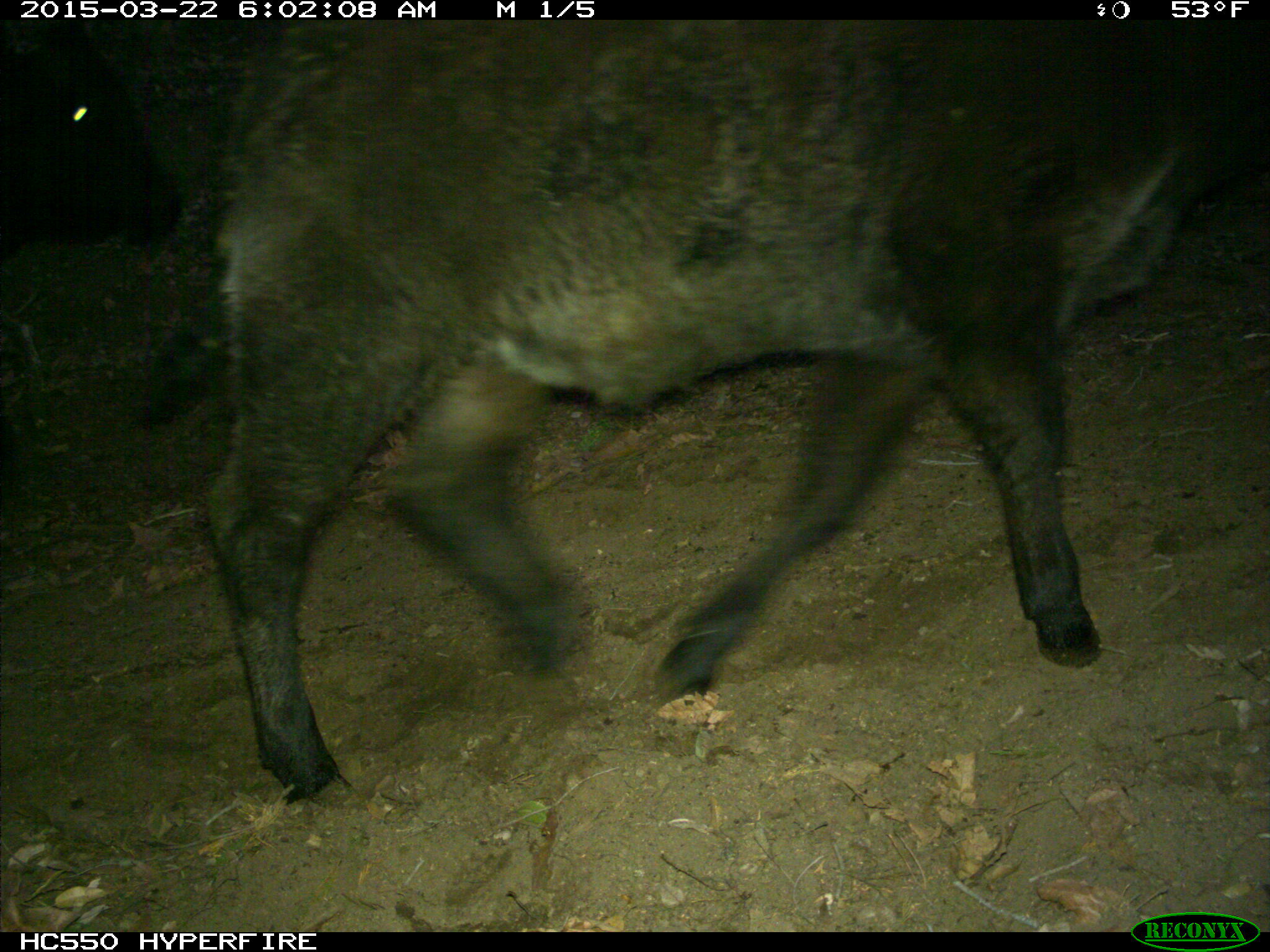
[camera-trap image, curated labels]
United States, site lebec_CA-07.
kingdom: Animalia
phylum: Chordata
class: Mammalia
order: Artiodactyla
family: Bovidae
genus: Bos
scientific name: Bos taurus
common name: domestic cow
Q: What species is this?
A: Bos taurus (domestic cow).